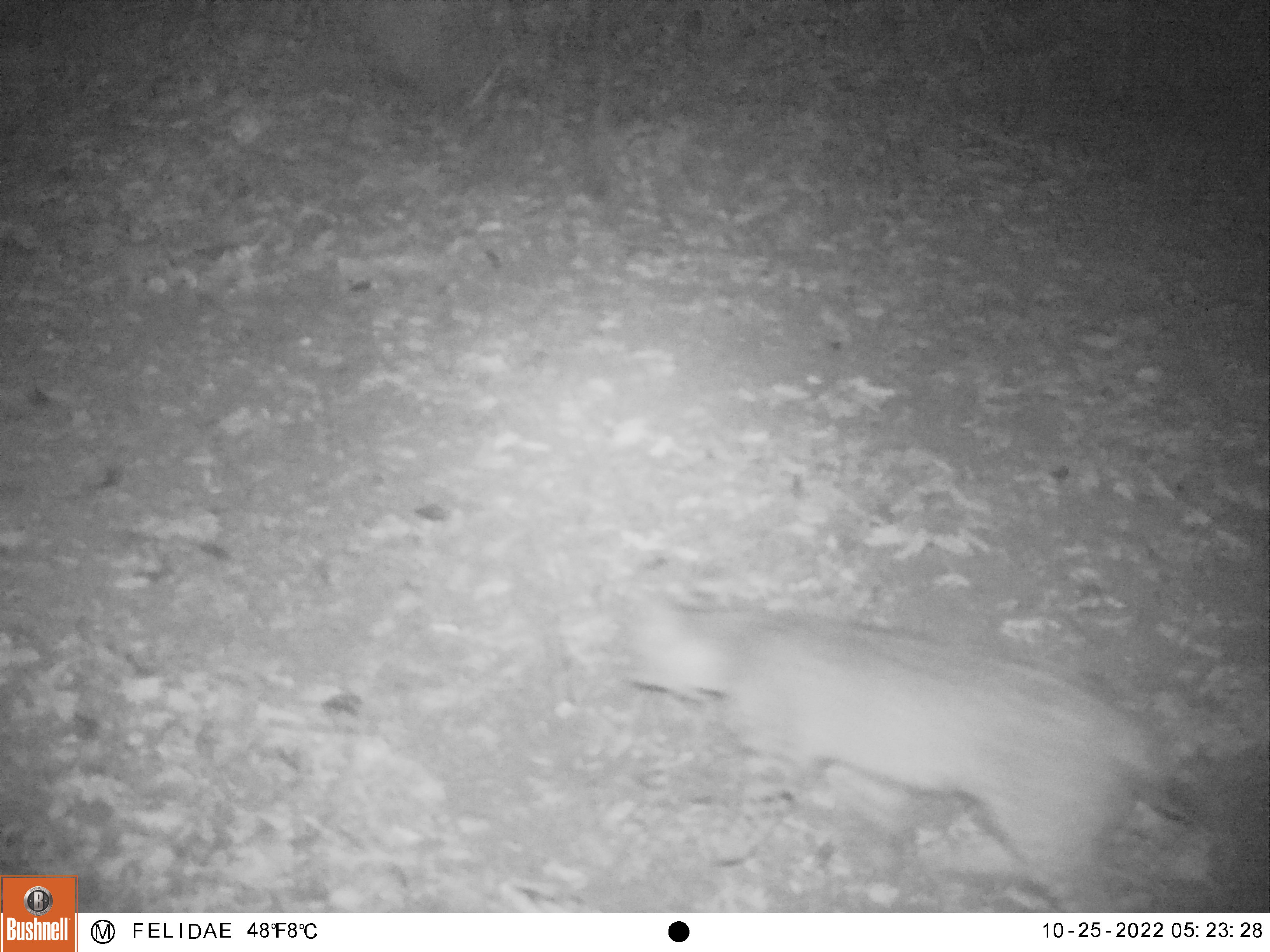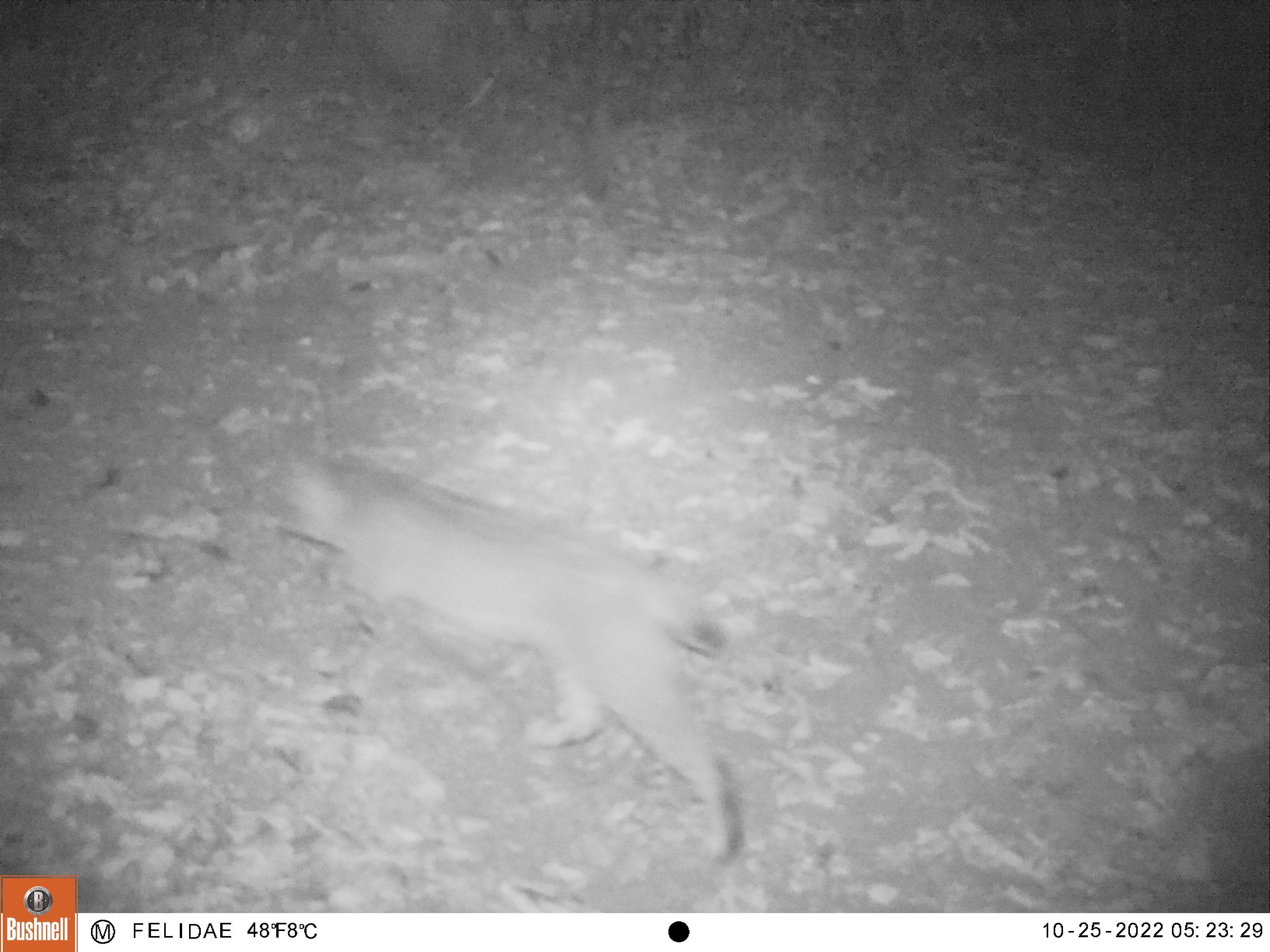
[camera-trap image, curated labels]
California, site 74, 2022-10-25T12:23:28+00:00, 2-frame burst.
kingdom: Animalia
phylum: Chordata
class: Mammalia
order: Carnivora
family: Felidae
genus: Lynx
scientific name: Lynx rufus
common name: bobcat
Bobcat (Lynx rufus).